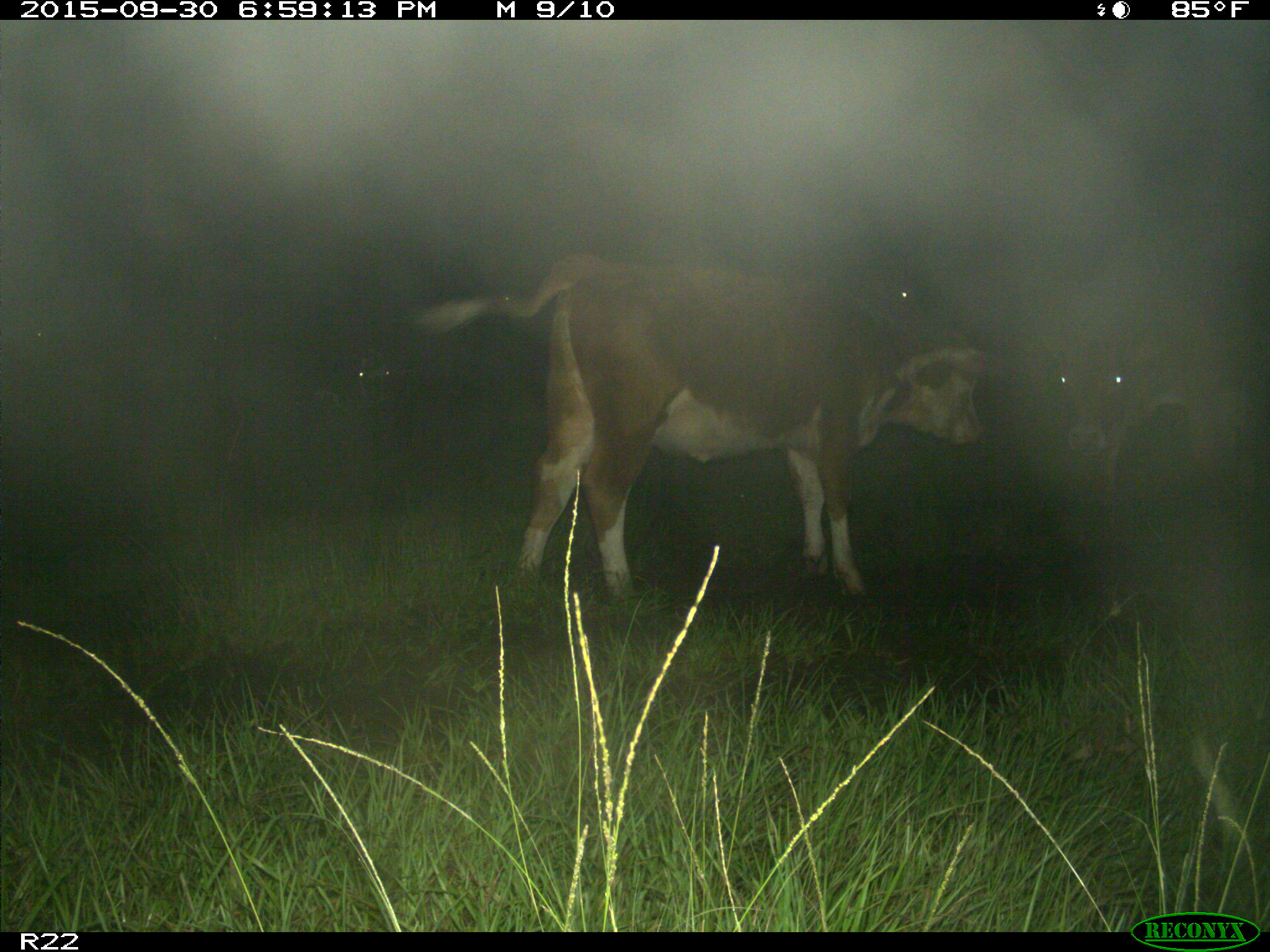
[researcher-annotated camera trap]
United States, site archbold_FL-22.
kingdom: Animalia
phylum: Chordata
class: Mammalia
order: Artiodactyla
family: Bovidae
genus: Bos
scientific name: Bos taurus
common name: domestic cow